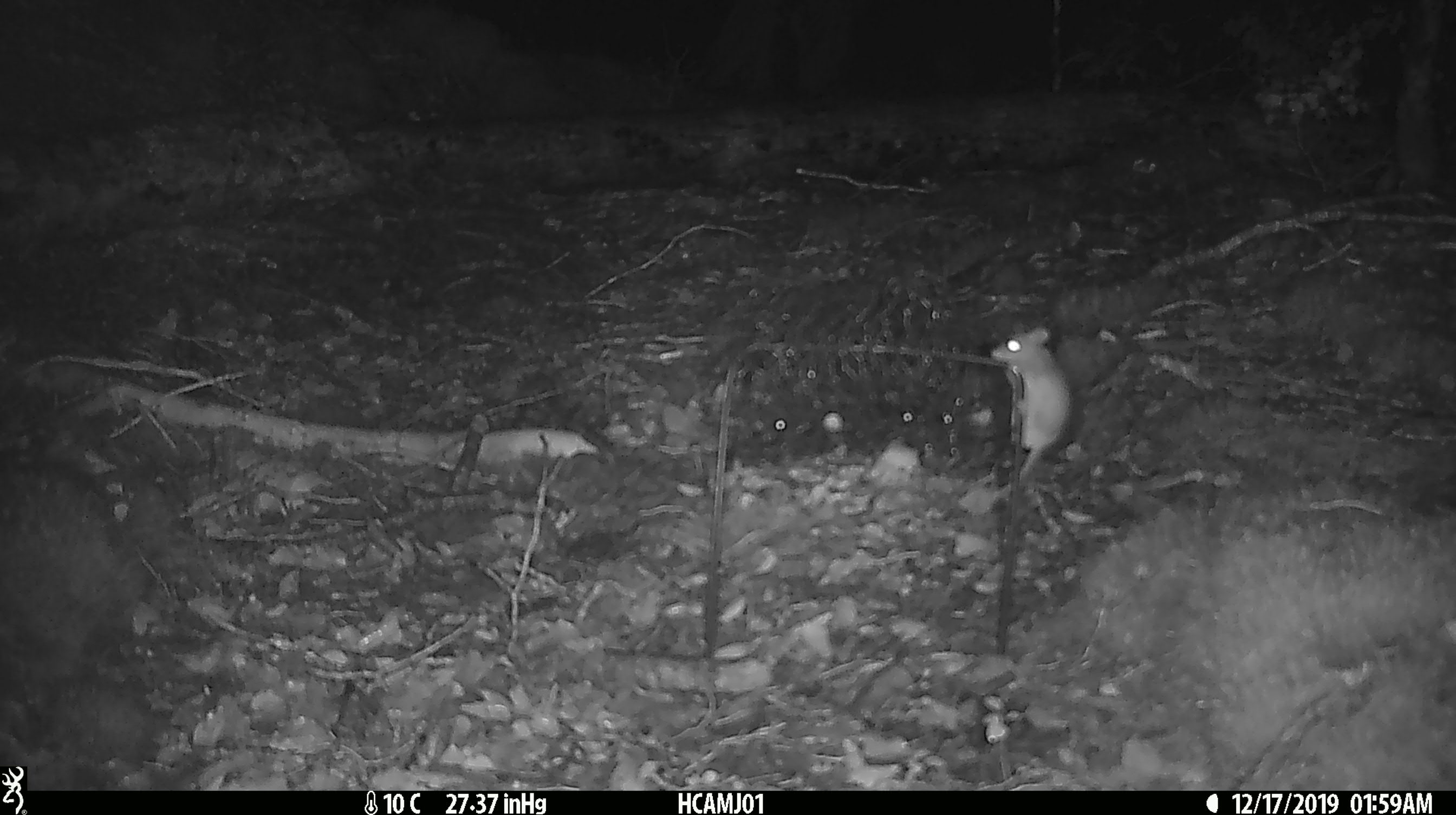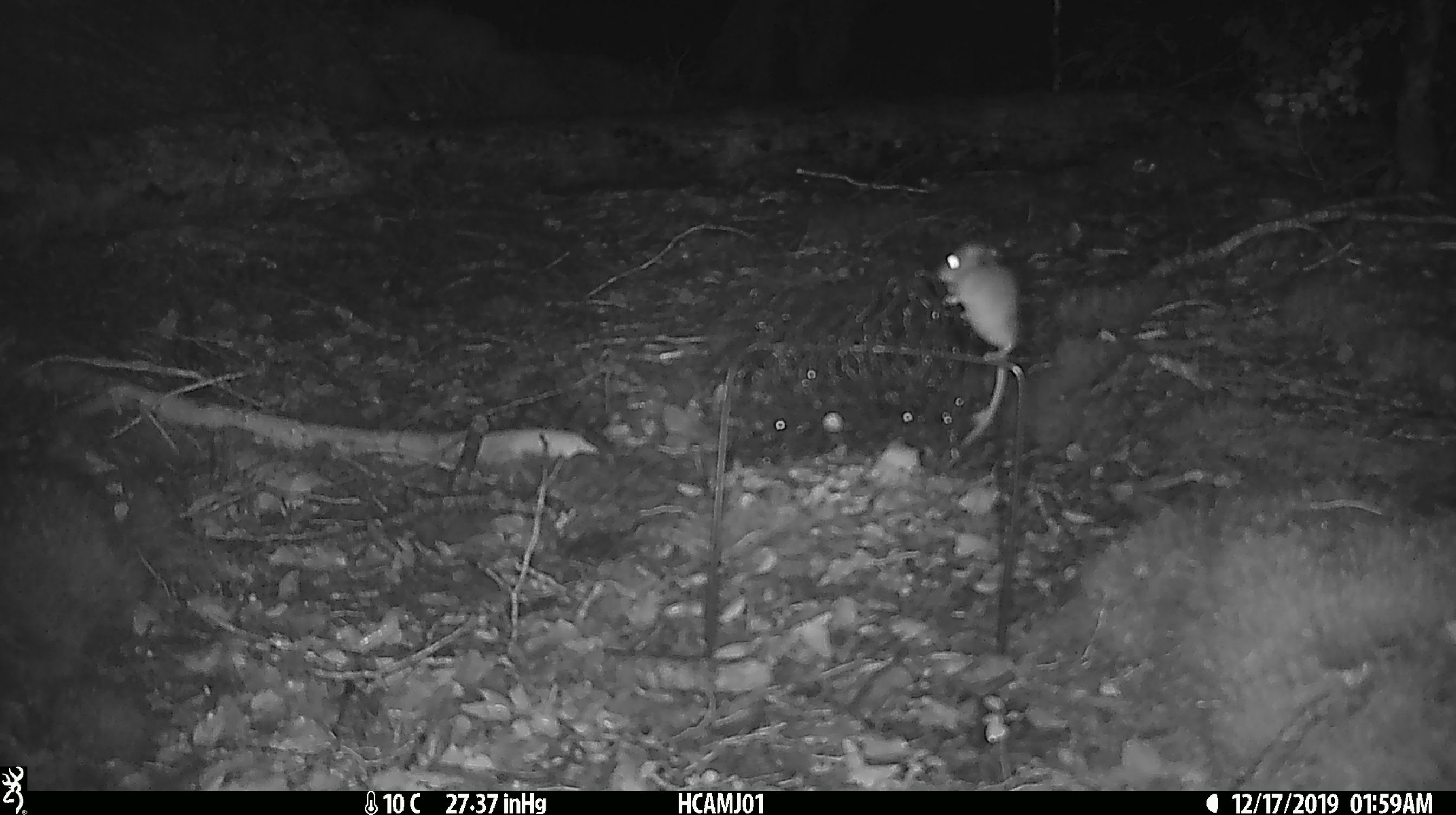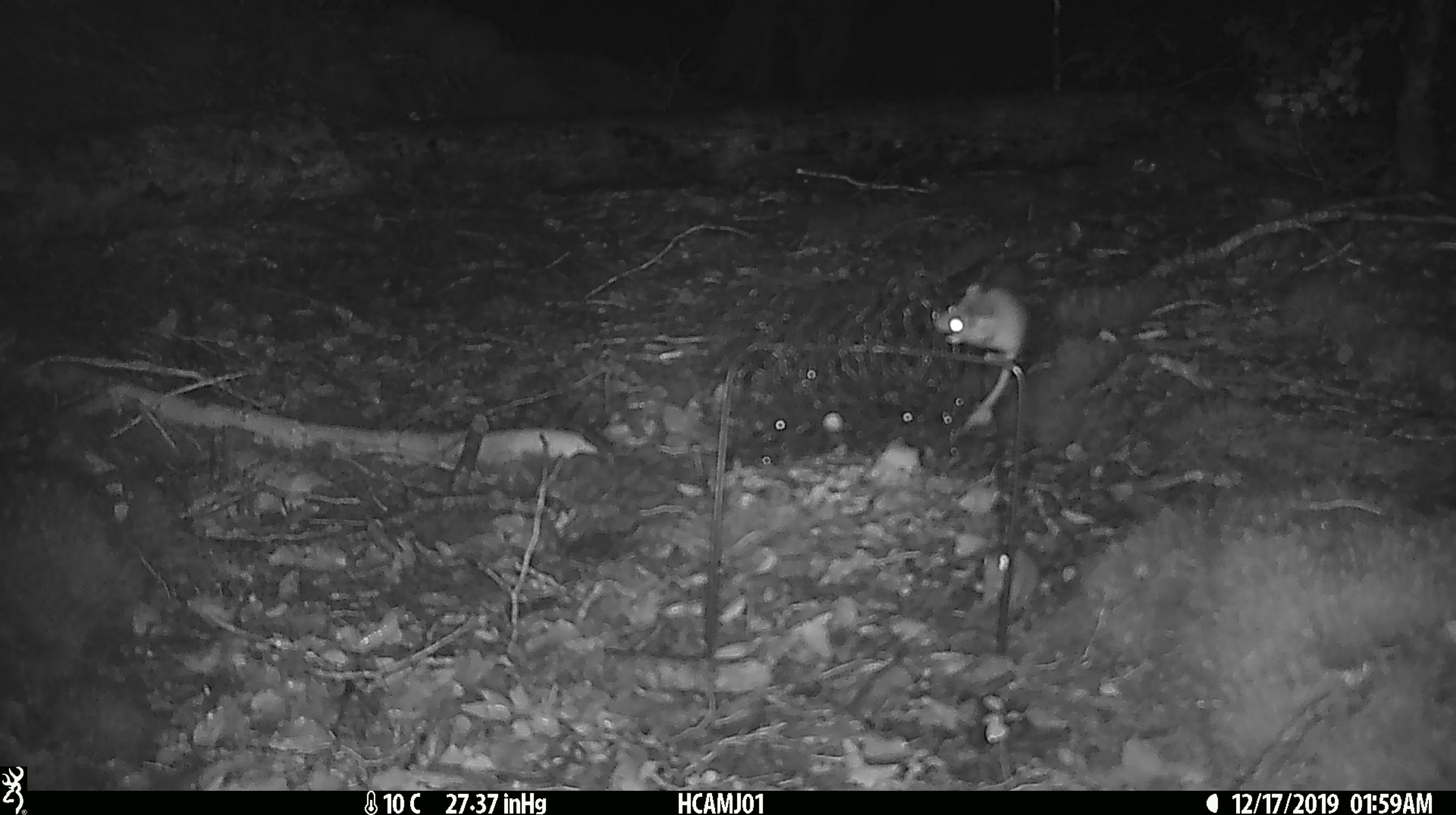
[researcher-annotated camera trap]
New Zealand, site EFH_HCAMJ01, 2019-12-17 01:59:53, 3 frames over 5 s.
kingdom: Animalia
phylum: Chordata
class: Mammalia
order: Rodentia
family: Muridae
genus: Mus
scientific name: Mus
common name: mouse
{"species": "mouse (Mus)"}